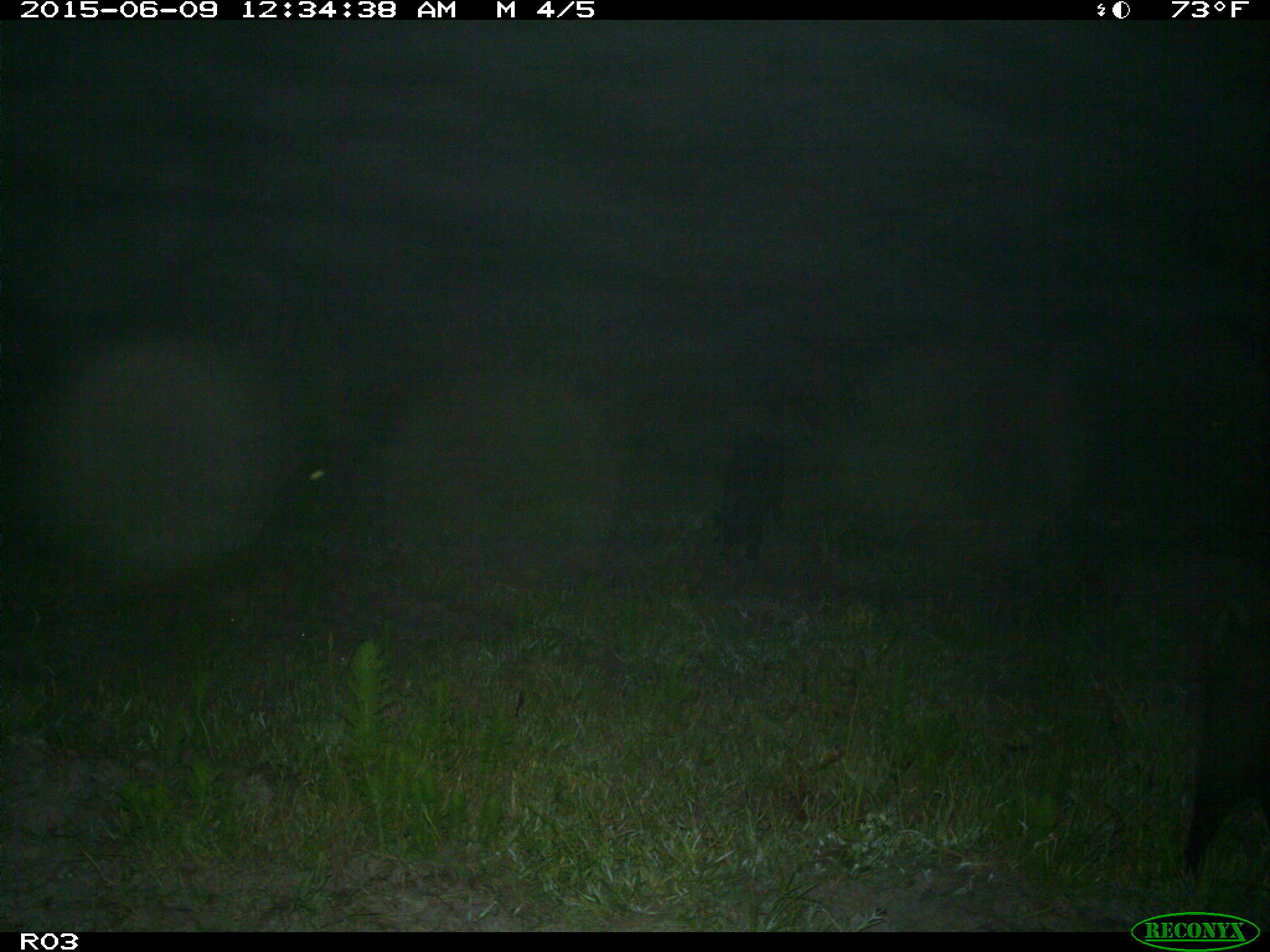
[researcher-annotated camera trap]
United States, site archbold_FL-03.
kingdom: Animalia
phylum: Chordata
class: Mammalia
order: Artiodactyla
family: Suidae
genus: Sus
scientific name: Sus scrofa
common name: wild boar